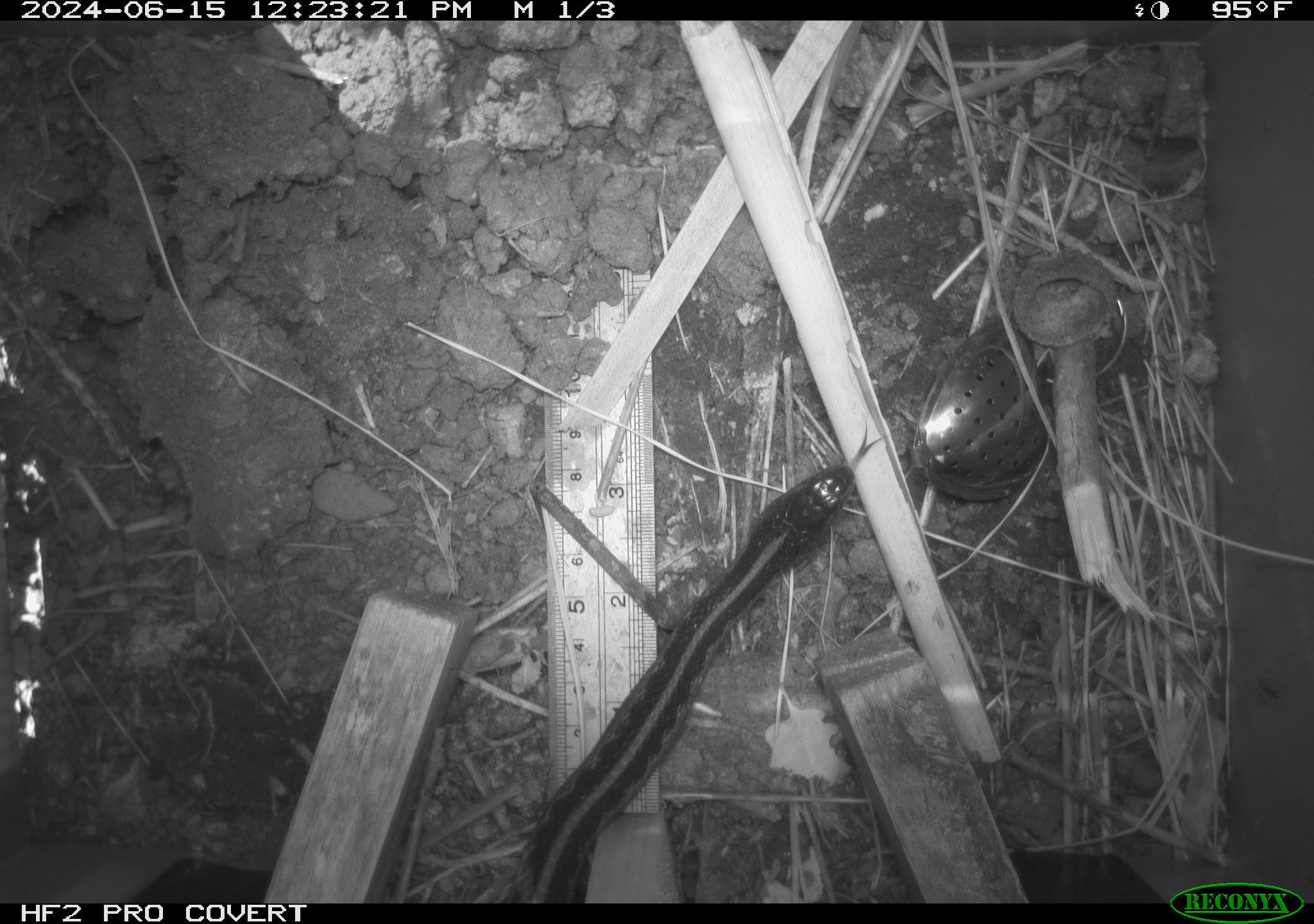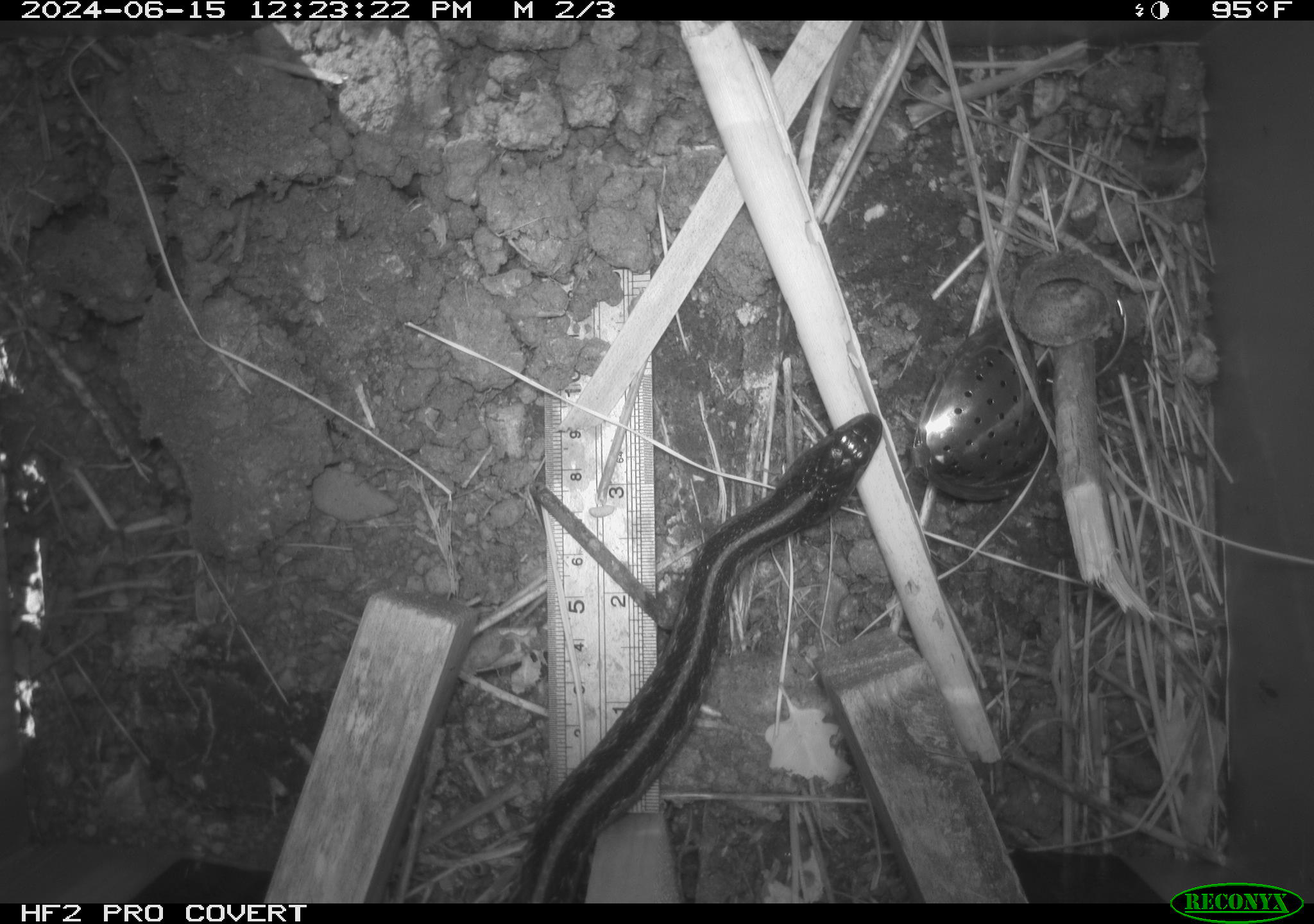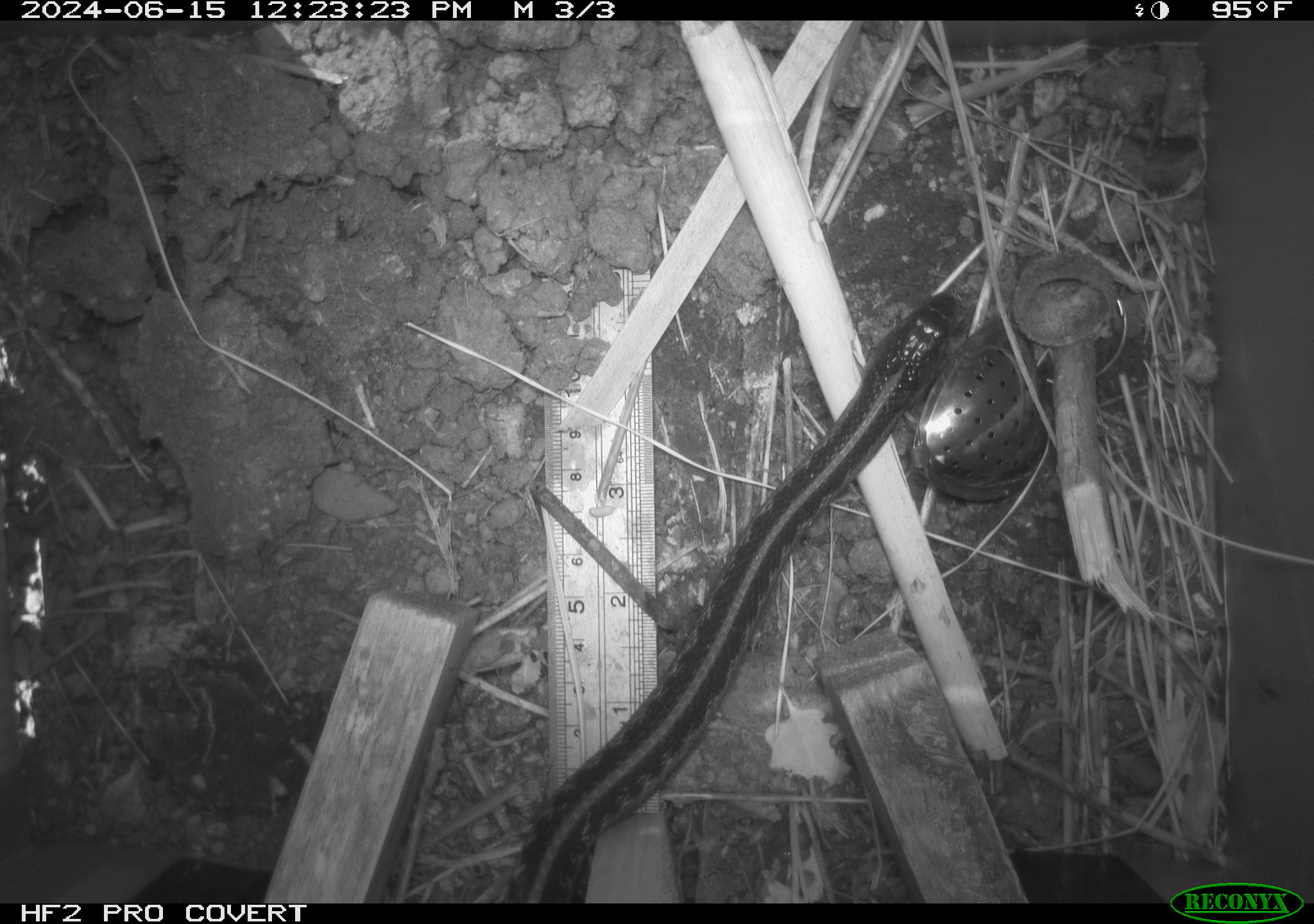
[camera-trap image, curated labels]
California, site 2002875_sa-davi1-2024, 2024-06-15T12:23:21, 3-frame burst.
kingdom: Animalia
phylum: Chordata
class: Reptilia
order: Squamata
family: Colubridae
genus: Thamnophis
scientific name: Thamnophis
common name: american gartersnakes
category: thamnophis species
Thamnophis species (american gartersnakes) (Thamnophis).